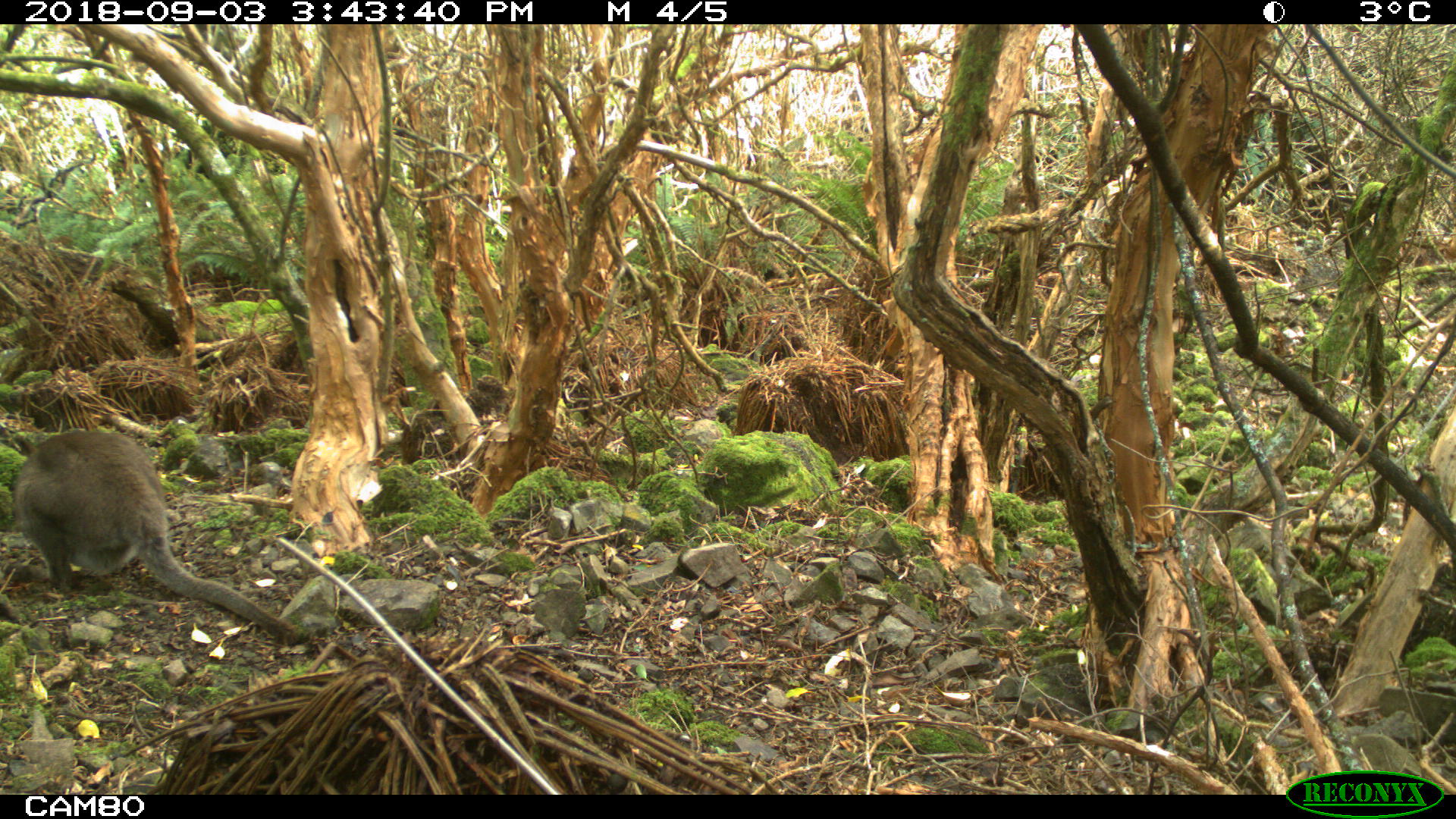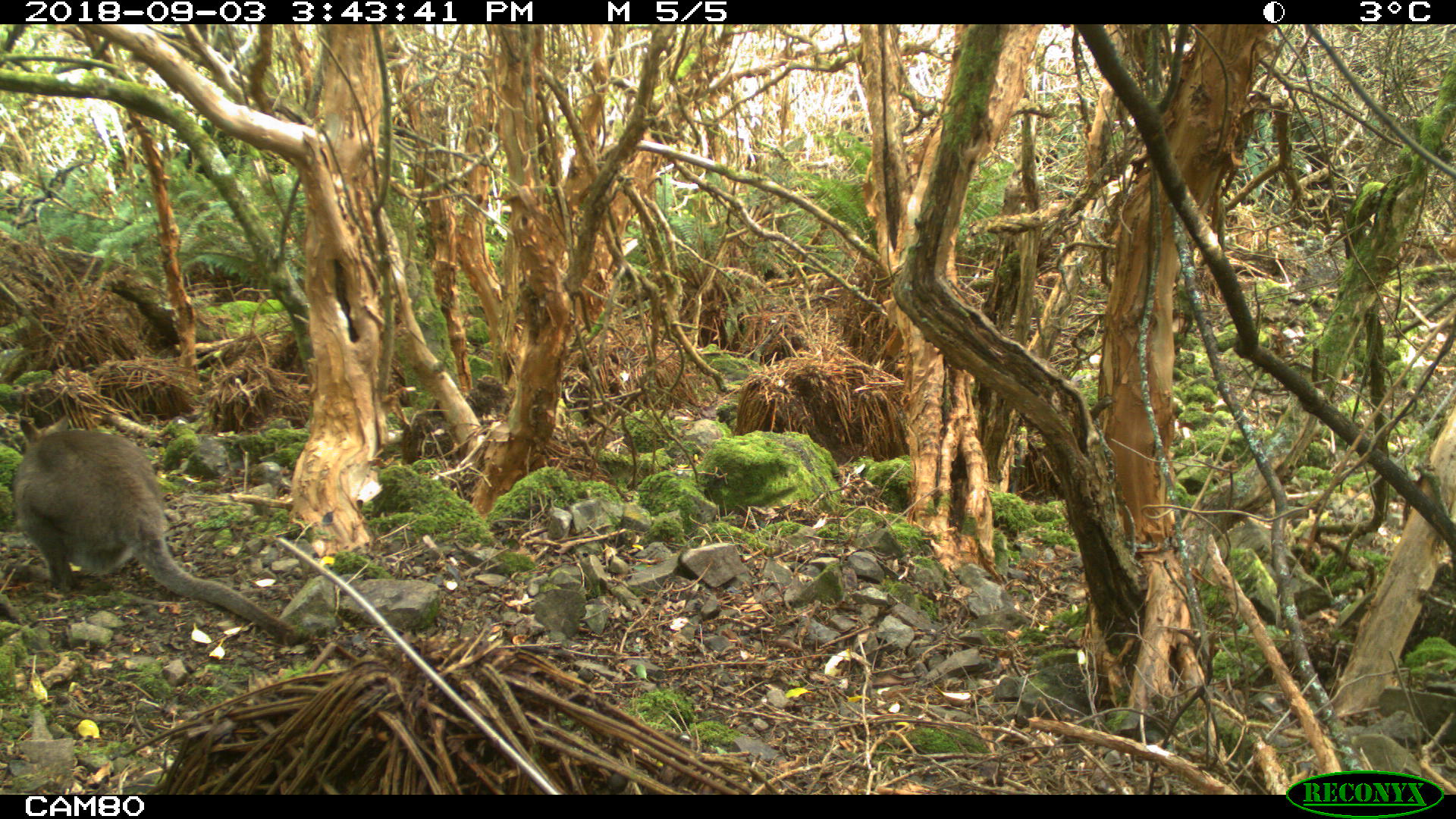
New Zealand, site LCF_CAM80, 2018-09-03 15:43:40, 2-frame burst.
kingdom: Animalia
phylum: Chordata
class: Mammalia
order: Diprotodontia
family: Macropodidae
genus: Notamacropus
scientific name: Notamacropus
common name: wallaby